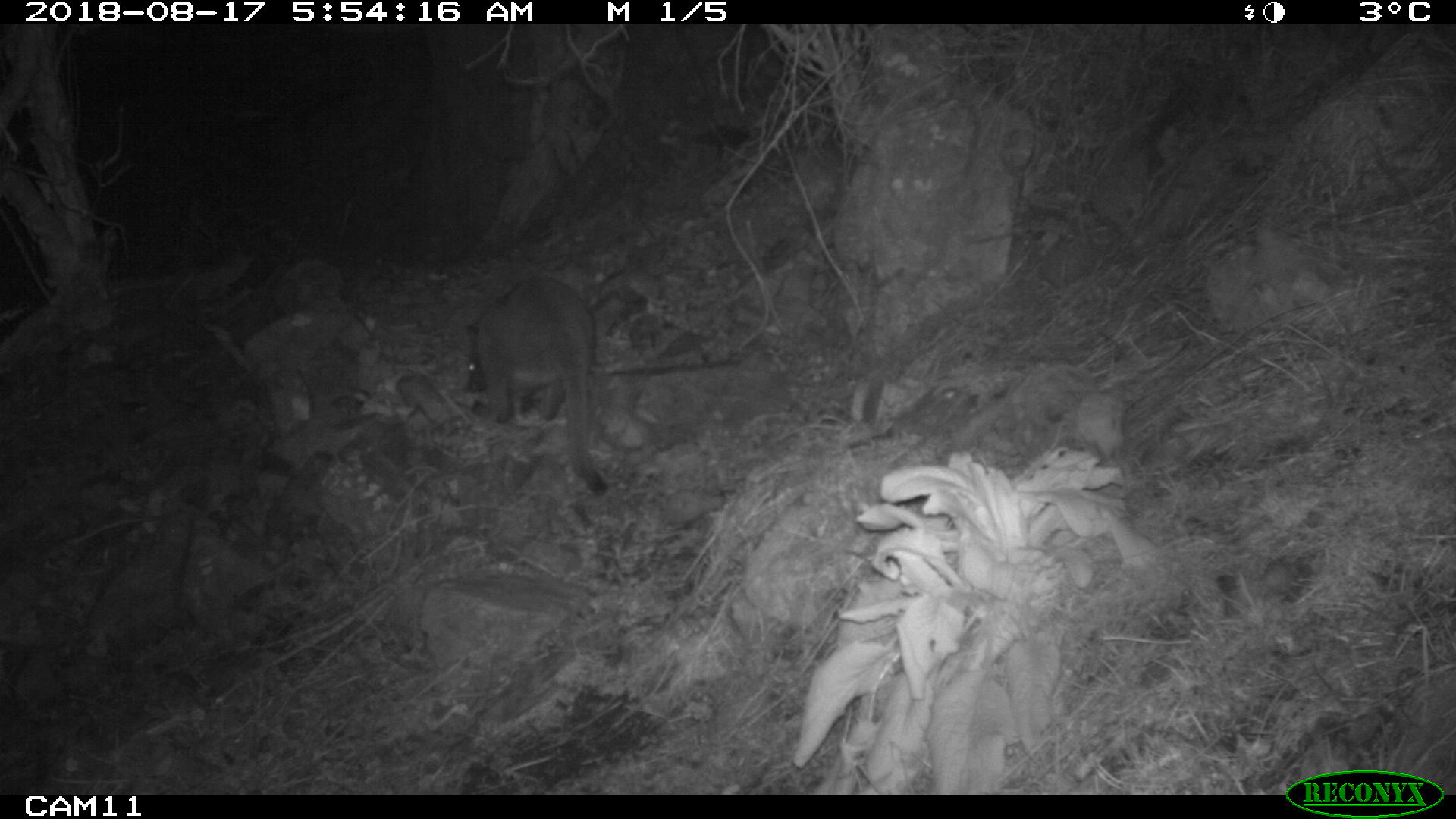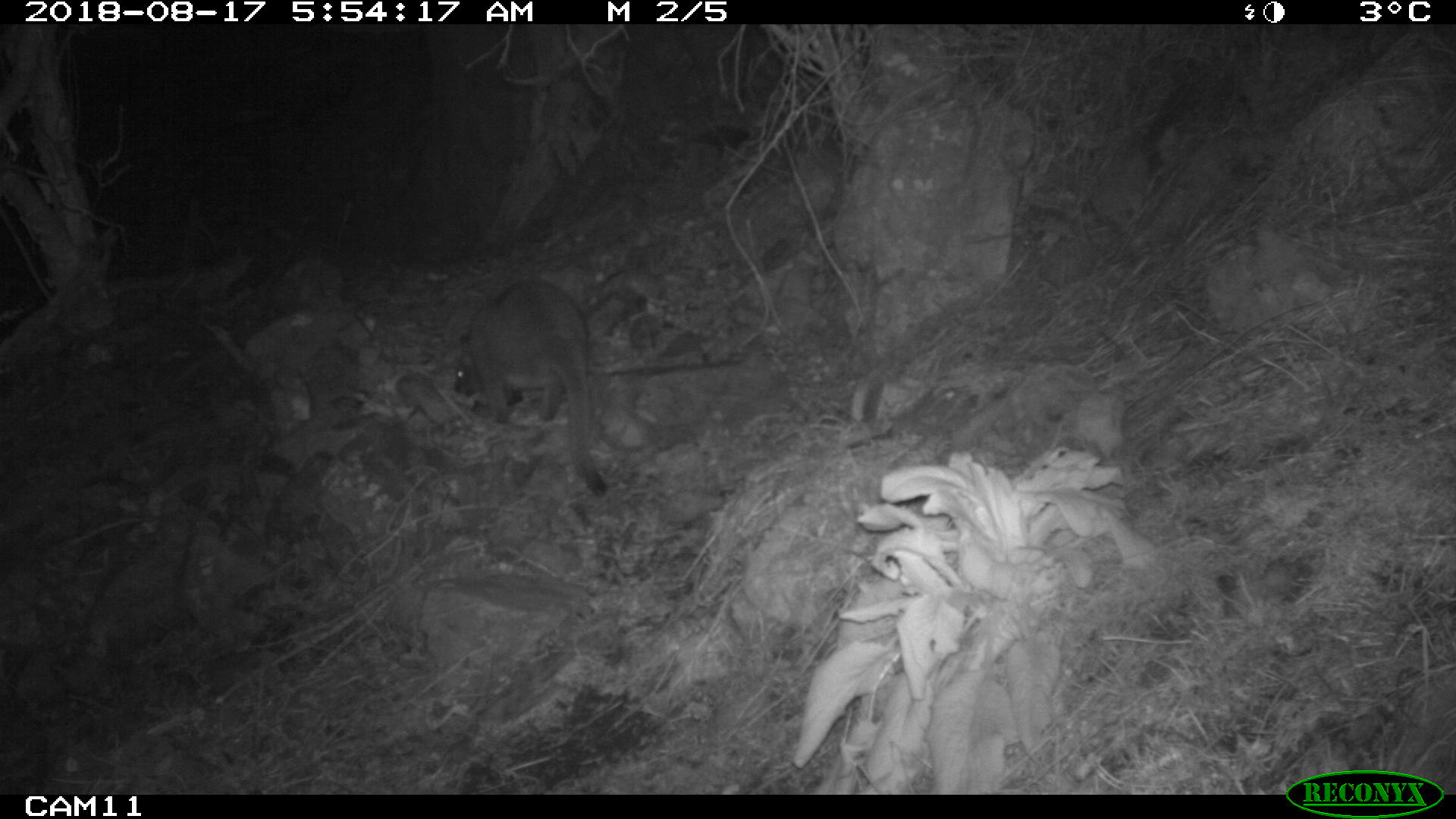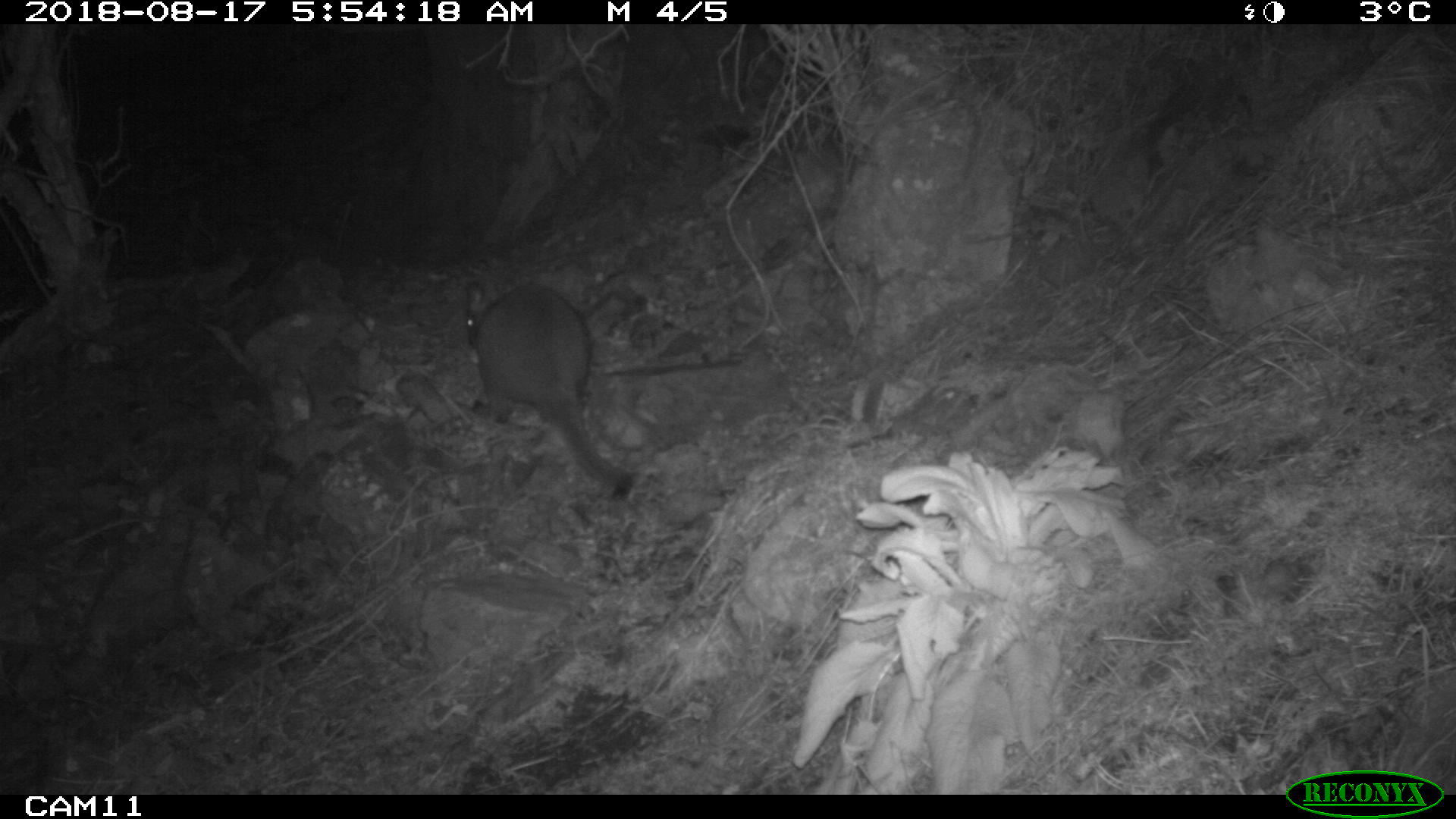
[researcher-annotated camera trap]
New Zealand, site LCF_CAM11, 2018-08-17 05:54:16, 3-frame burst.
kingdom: Animalia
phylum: Chordata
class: Mammalia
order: Diprotodontia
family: Macropodidae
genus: Notamacropus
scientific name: Notamacropus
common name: wallaby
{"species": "wallaby (Notamacropus)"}